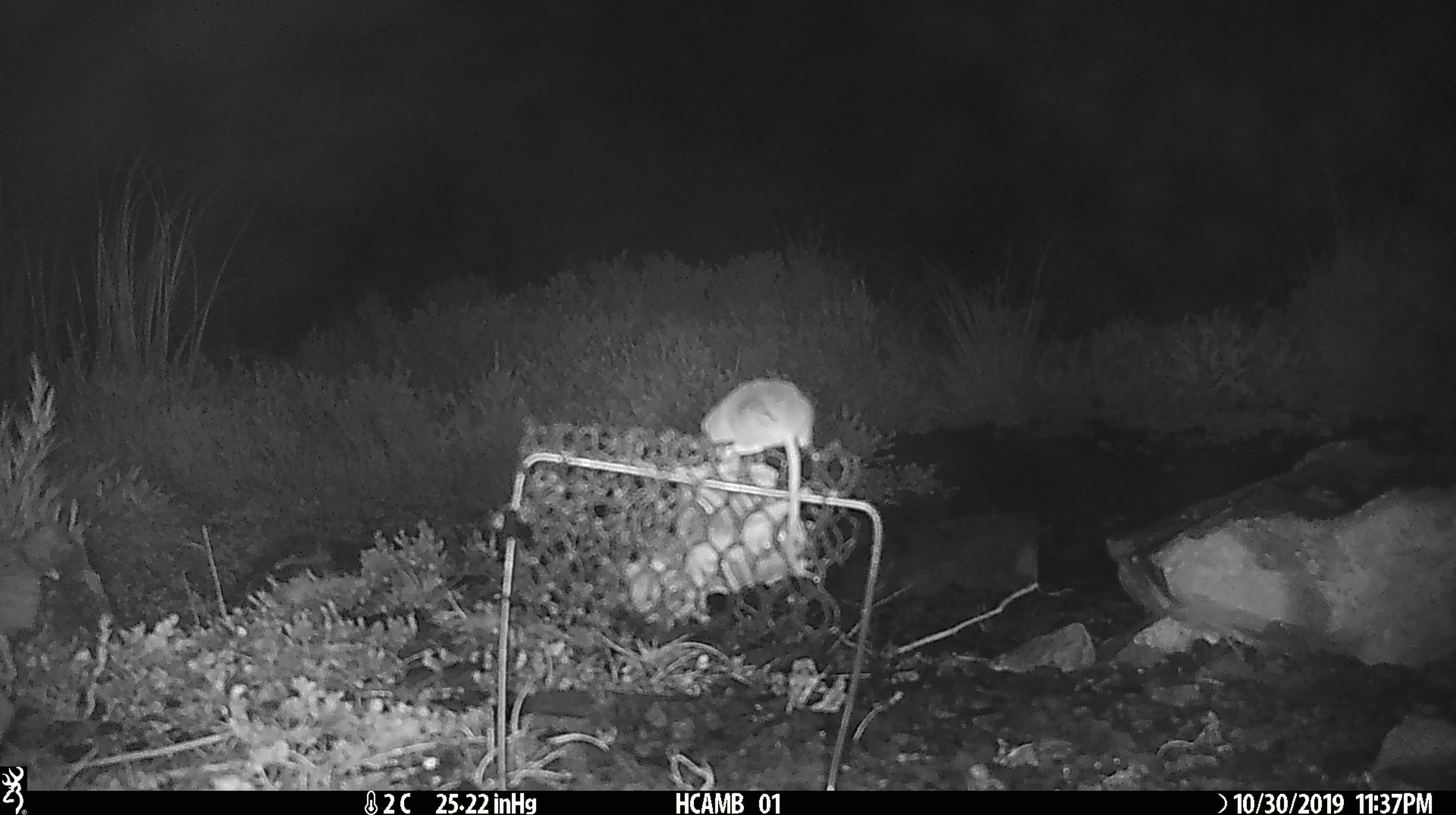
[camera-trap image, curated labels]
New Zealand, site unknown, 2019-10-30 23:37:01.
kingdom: Animalia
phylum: Chordata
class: Mammalia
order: Rodentia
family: Muridae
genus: Mus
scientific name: Mus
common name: mouse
Mouse (Mus).